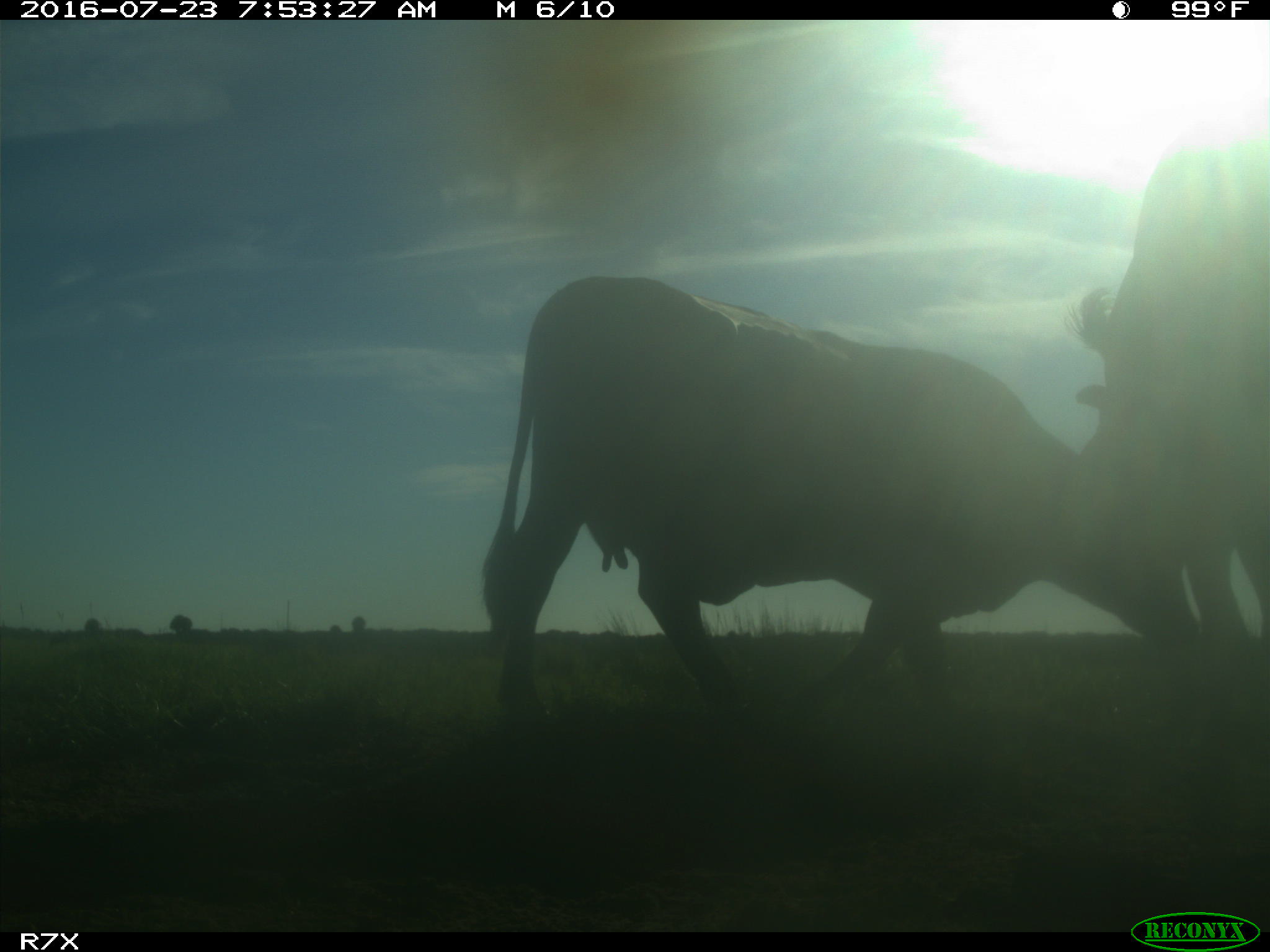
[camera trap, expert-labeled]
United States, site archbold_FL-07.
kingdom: Animalia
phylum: Chordata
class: Mammalia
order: Artiodactyla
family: Bovidae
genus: Bos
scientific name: Bos taurus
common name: domestic cow